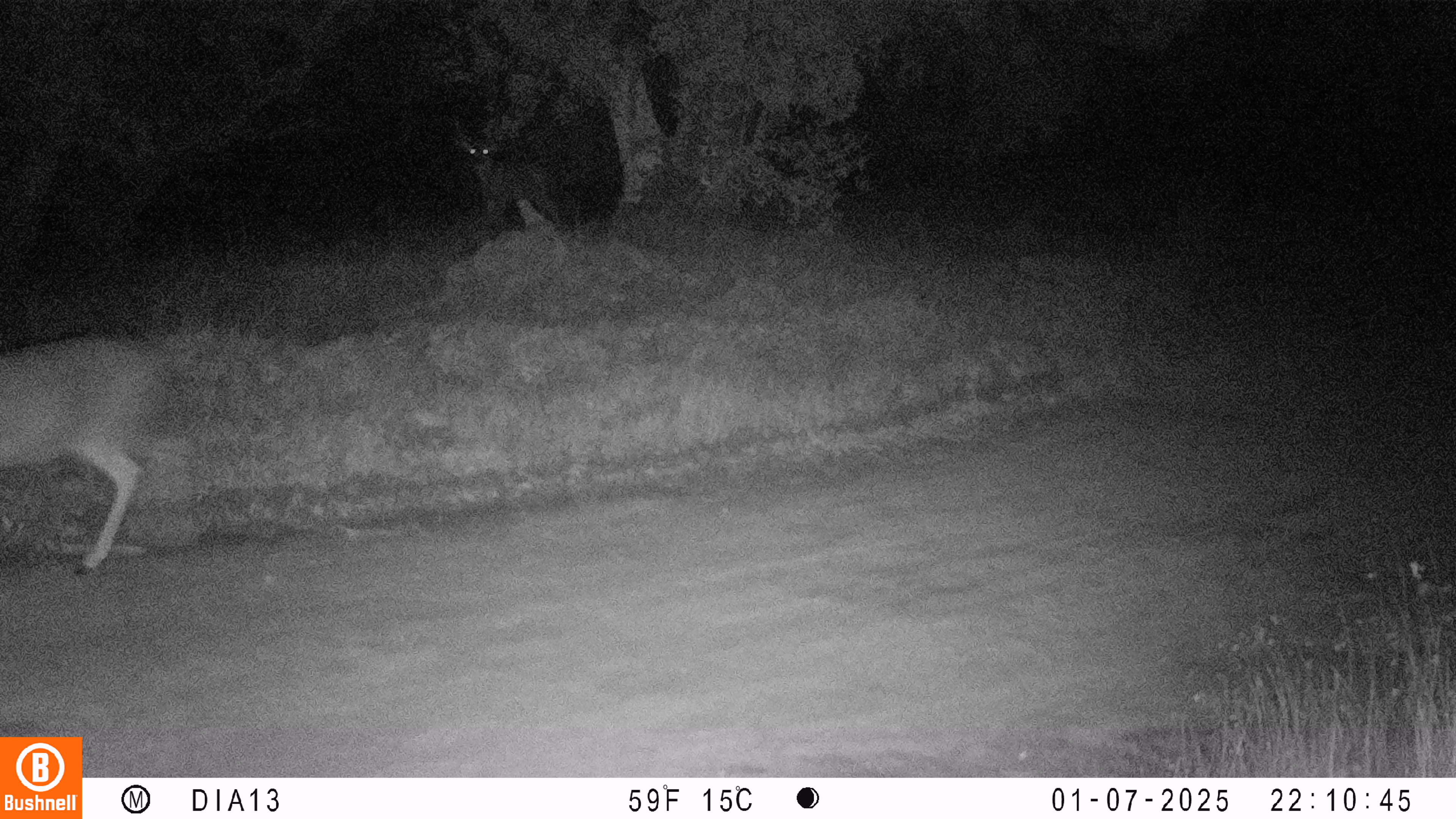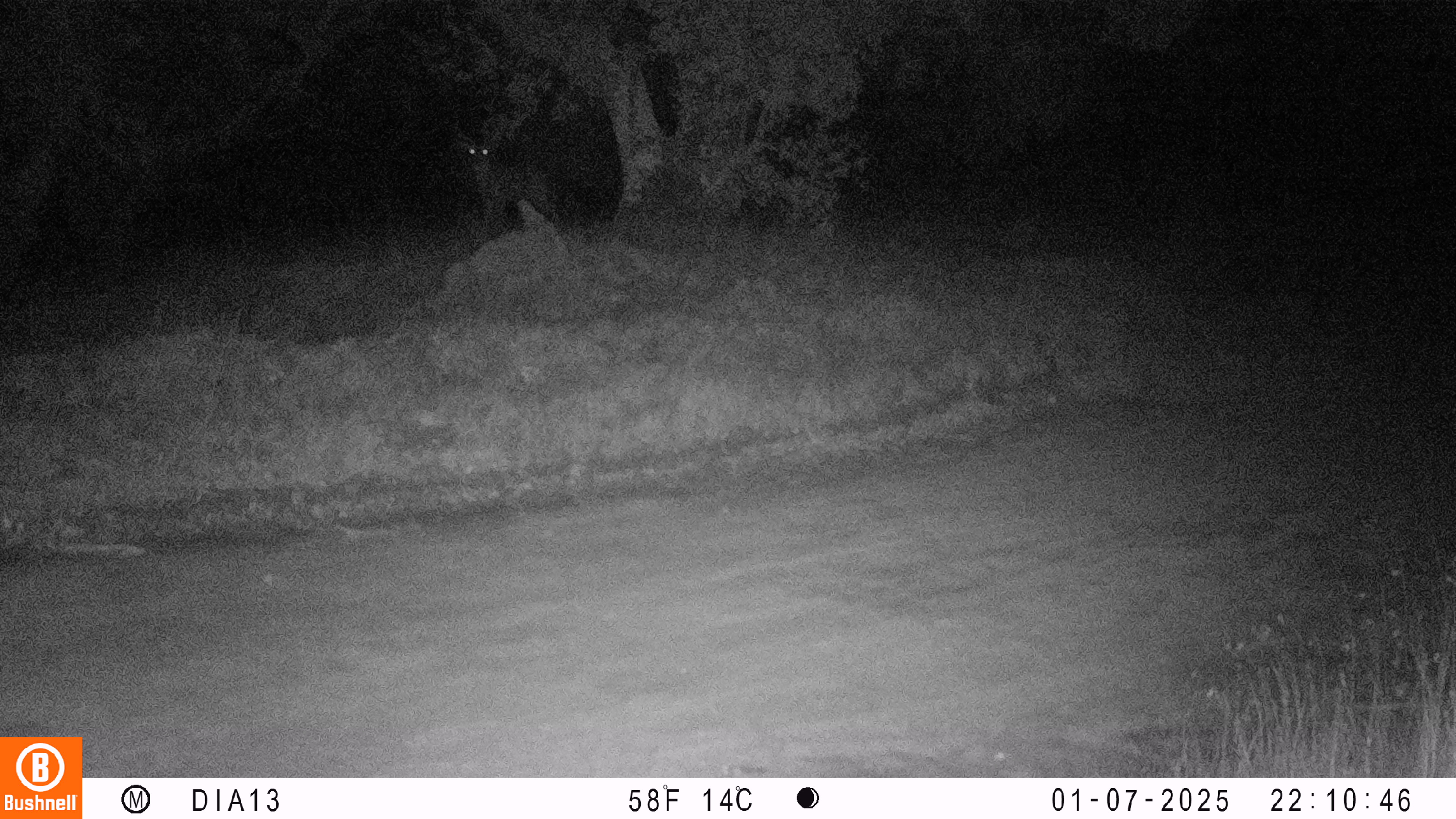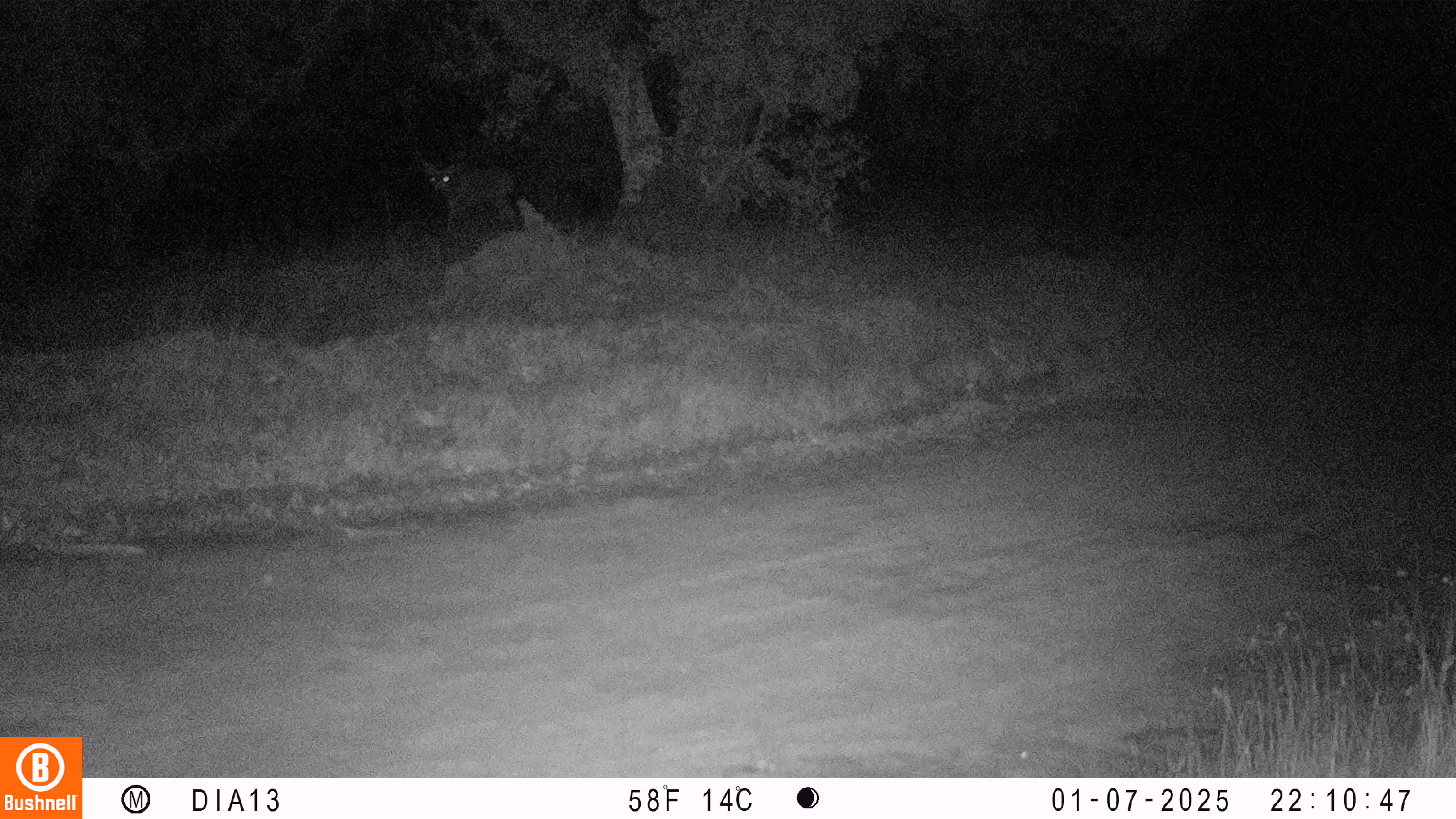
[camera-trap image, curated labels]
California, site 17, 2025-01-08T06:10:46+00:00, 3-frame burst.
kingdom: Animalia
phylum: Chordata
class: Mammalia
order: Artiodactyla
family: Cervidae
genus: Odocoileus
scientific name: Odocoileus hemionus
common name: mule deer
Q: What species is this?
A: Mule deer (Odocoileus hemionus).